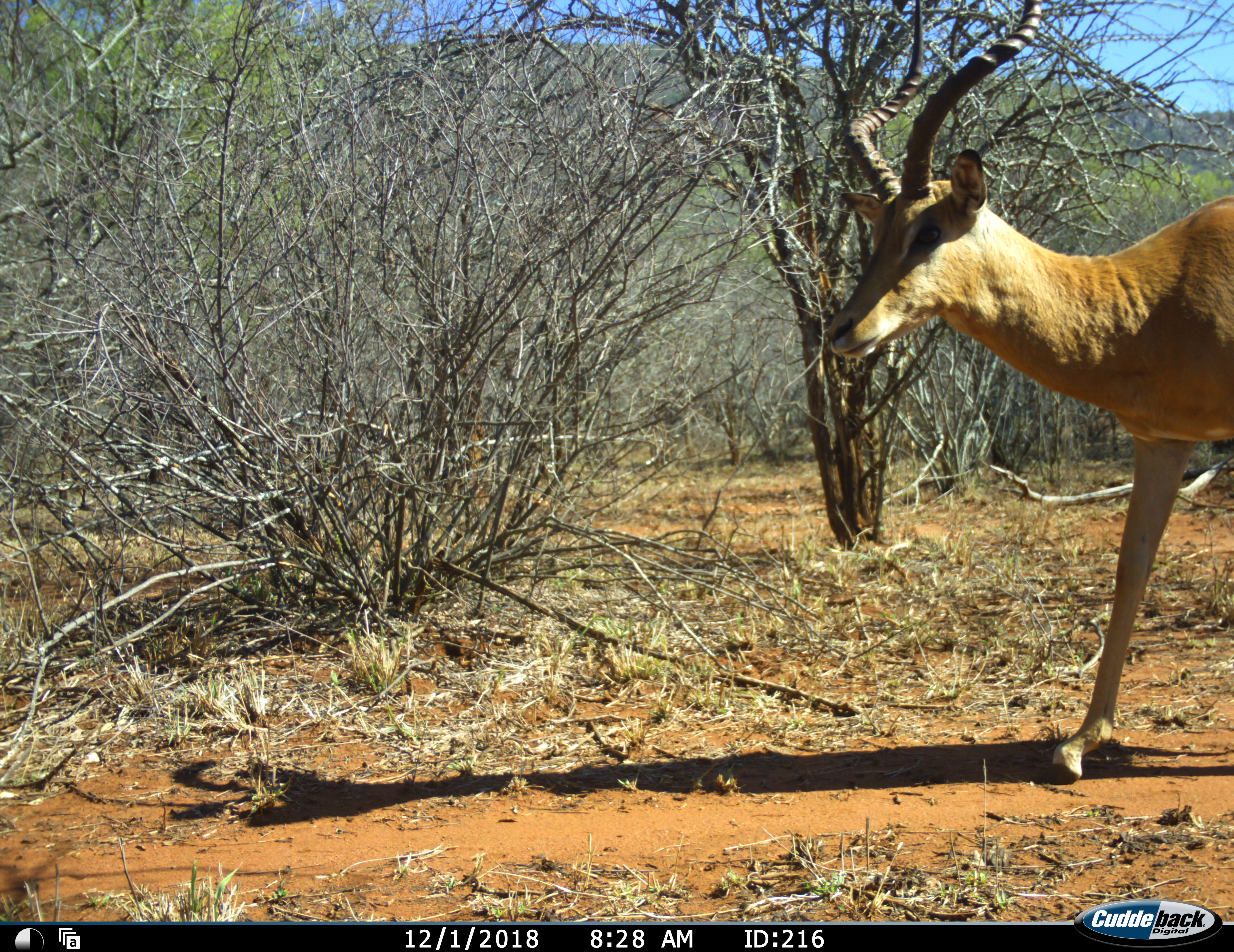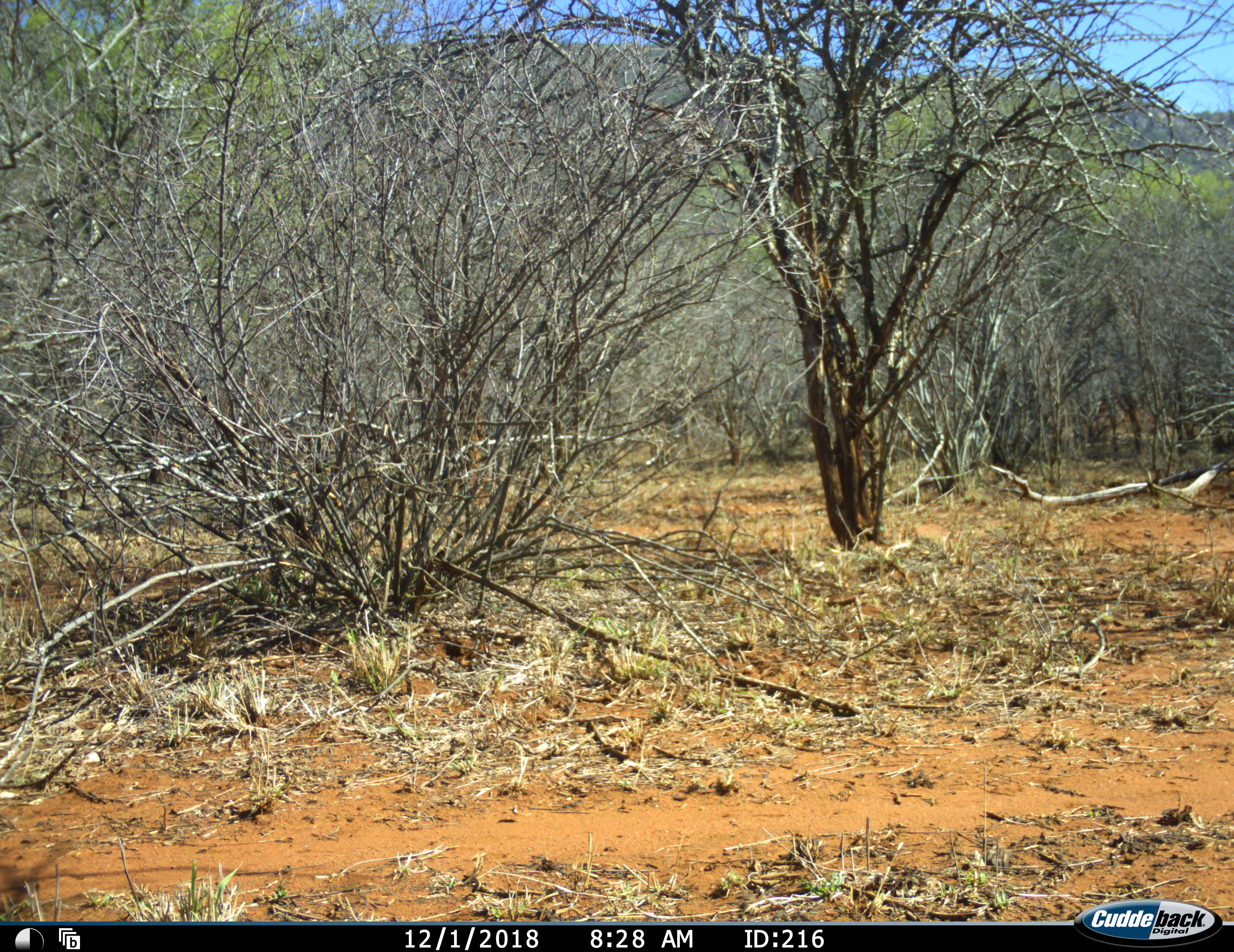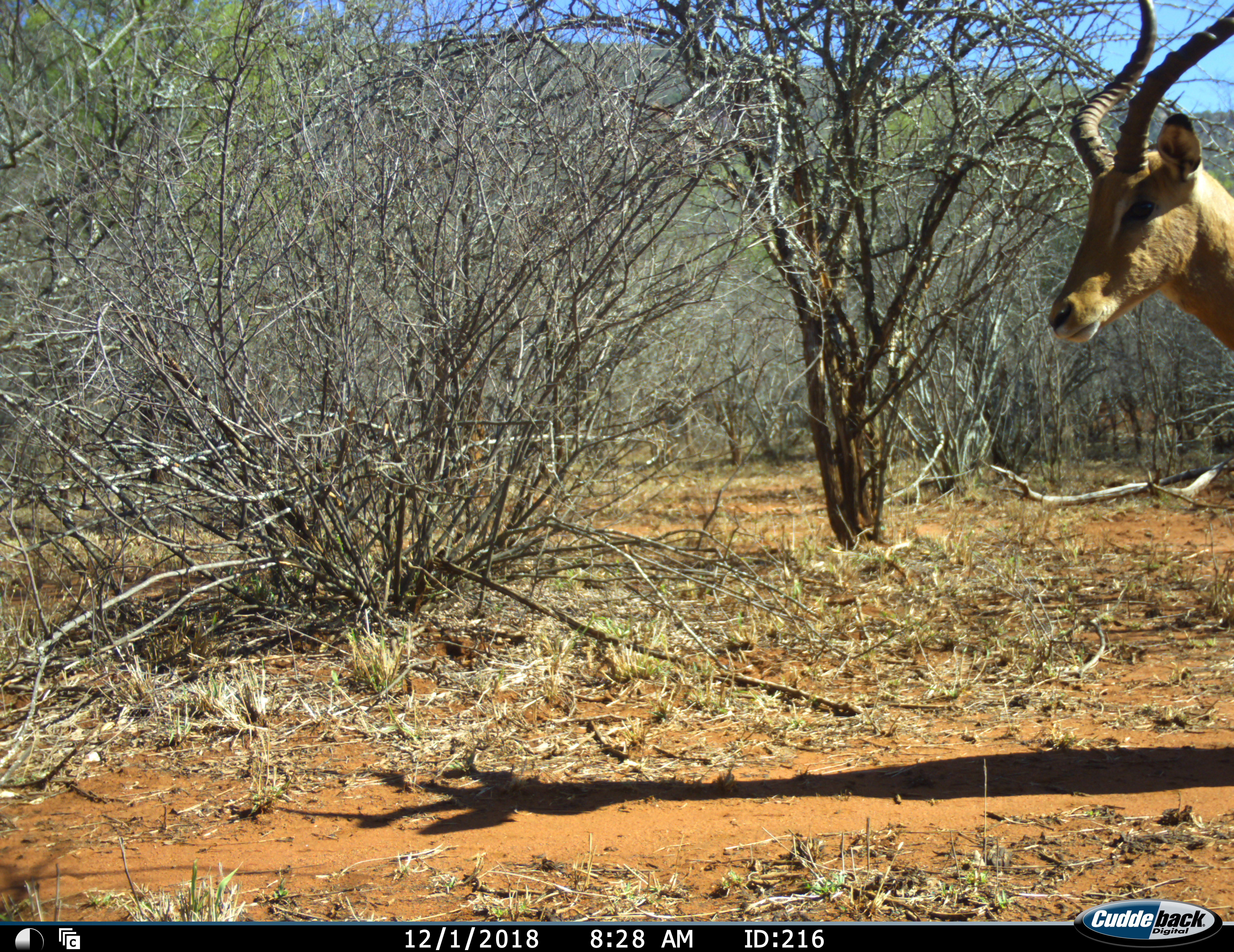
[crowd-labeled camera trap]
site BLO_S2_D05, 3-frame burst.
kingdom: Animalia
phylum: Chordata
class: Mammalia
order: Artiodactyla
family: Bovidae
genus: Aepyceros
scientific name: Aepyceros melampus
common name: impala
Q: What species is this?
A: Impala (Aepyceros melampus).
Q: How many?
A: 1.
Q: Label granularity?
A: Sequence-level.